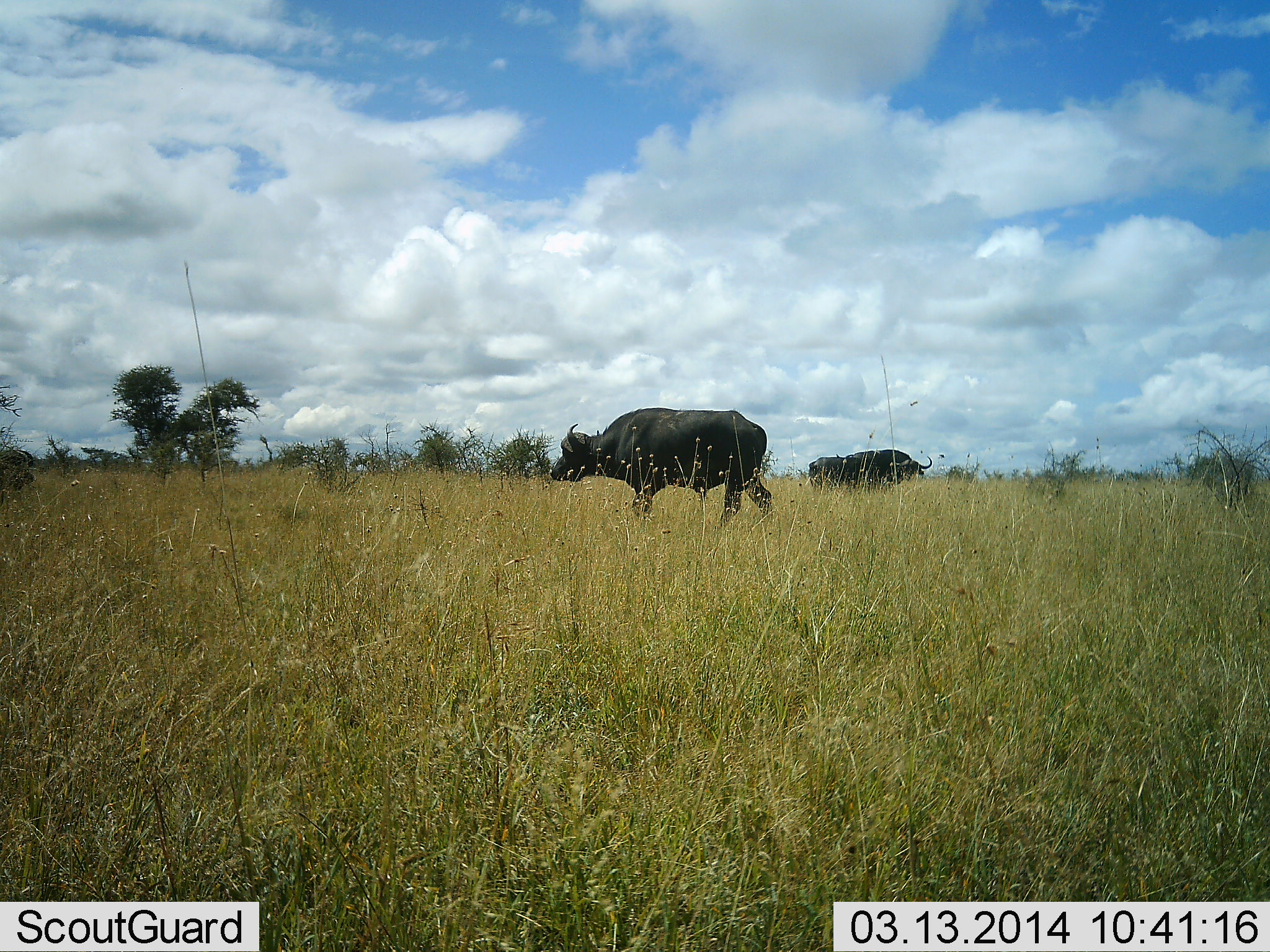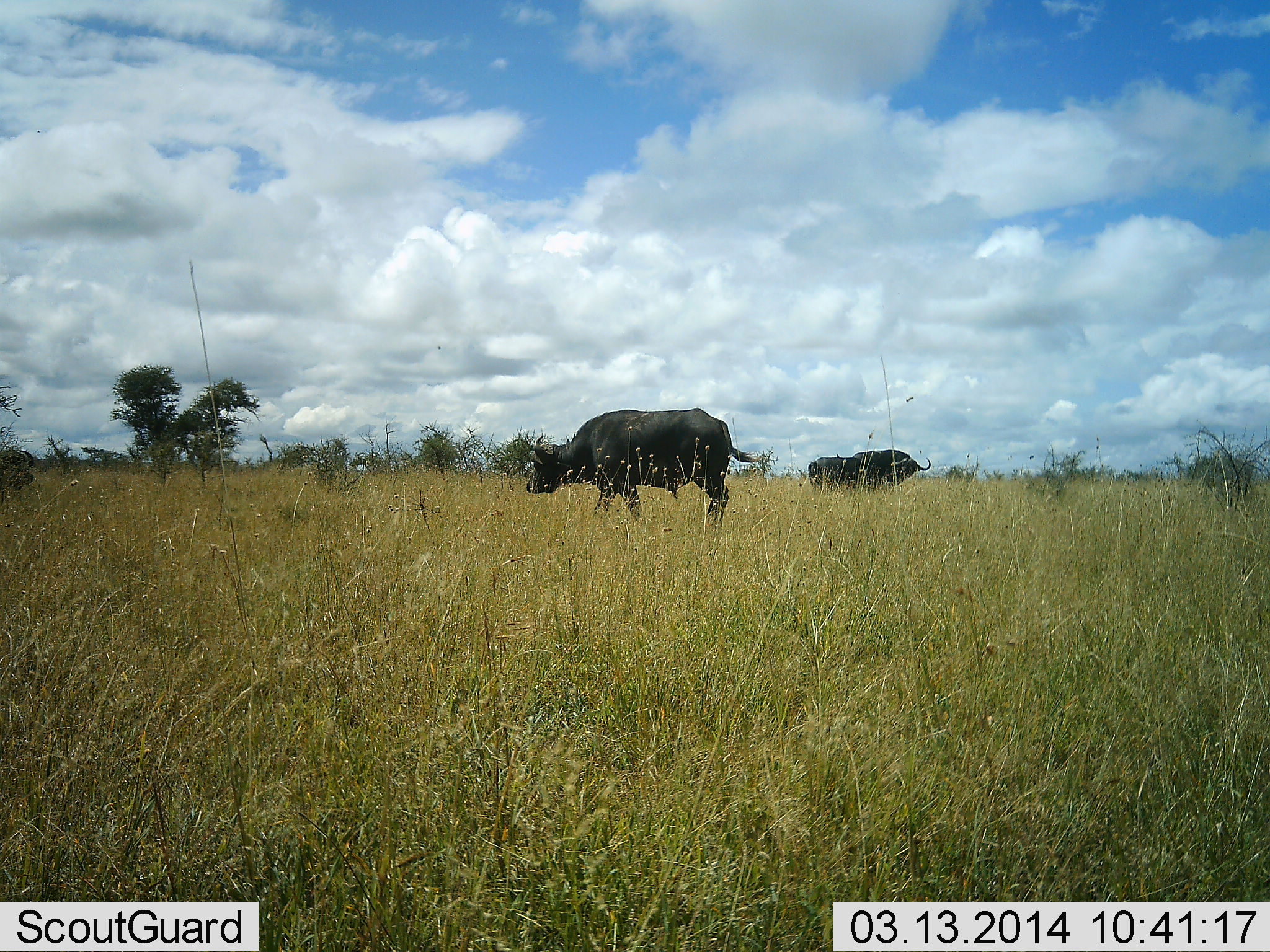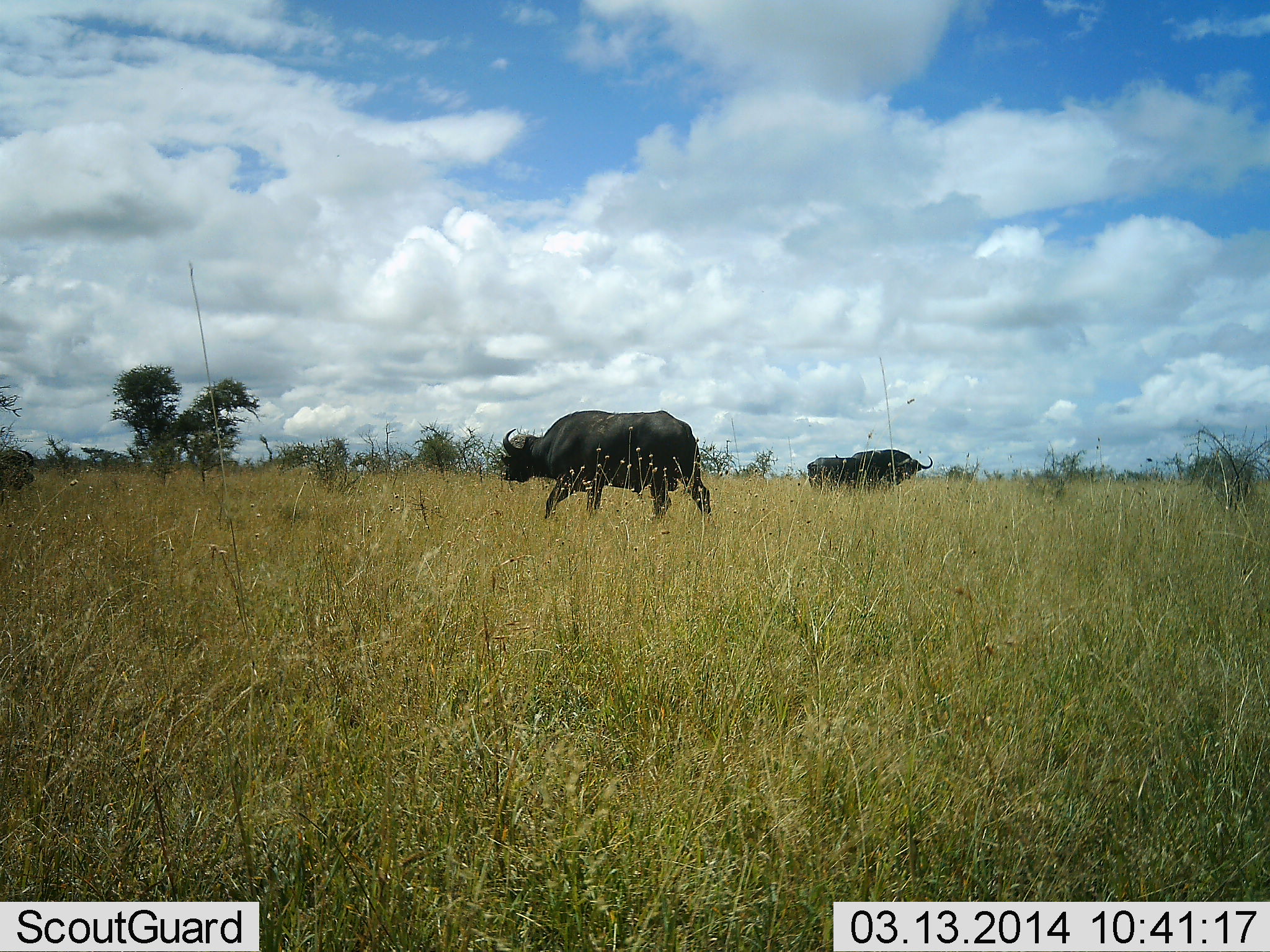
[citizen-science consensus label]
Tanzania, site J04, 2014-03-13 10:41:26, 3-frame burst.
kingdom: Animalia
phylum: Chordata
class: Mammalia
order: Artiodactyla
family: Bovidae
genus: Syncerus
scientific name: Syncerus caffer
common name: cape buffalo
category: buffalo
Buffalo (cape buffalo) (Syncerus caffer), count 2. Behavior (volunteer vote fractions): standing 50%, resting 10%, moving 60%, interacting 0%. Young present (vote fraction): 0%. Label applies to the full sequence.